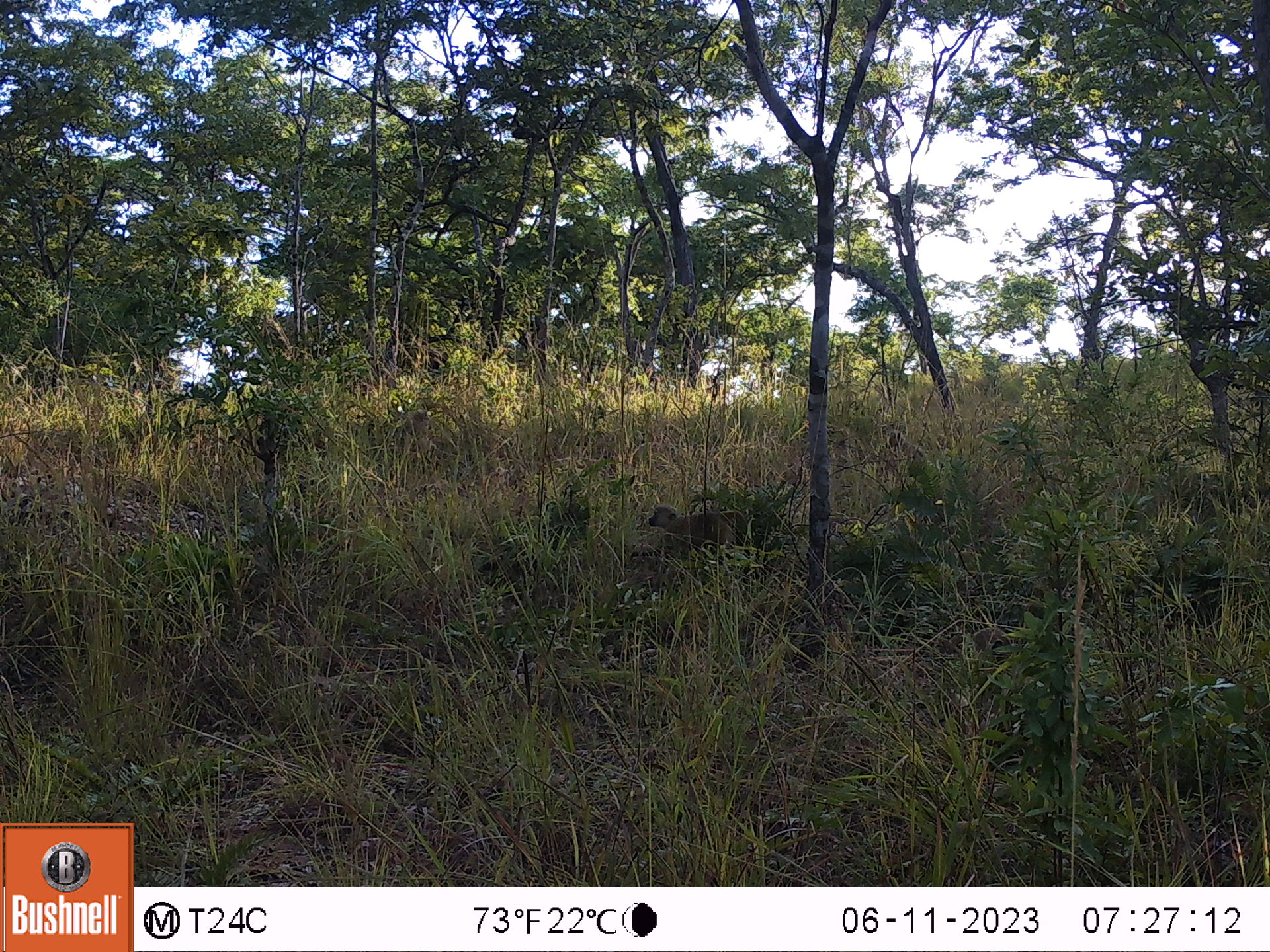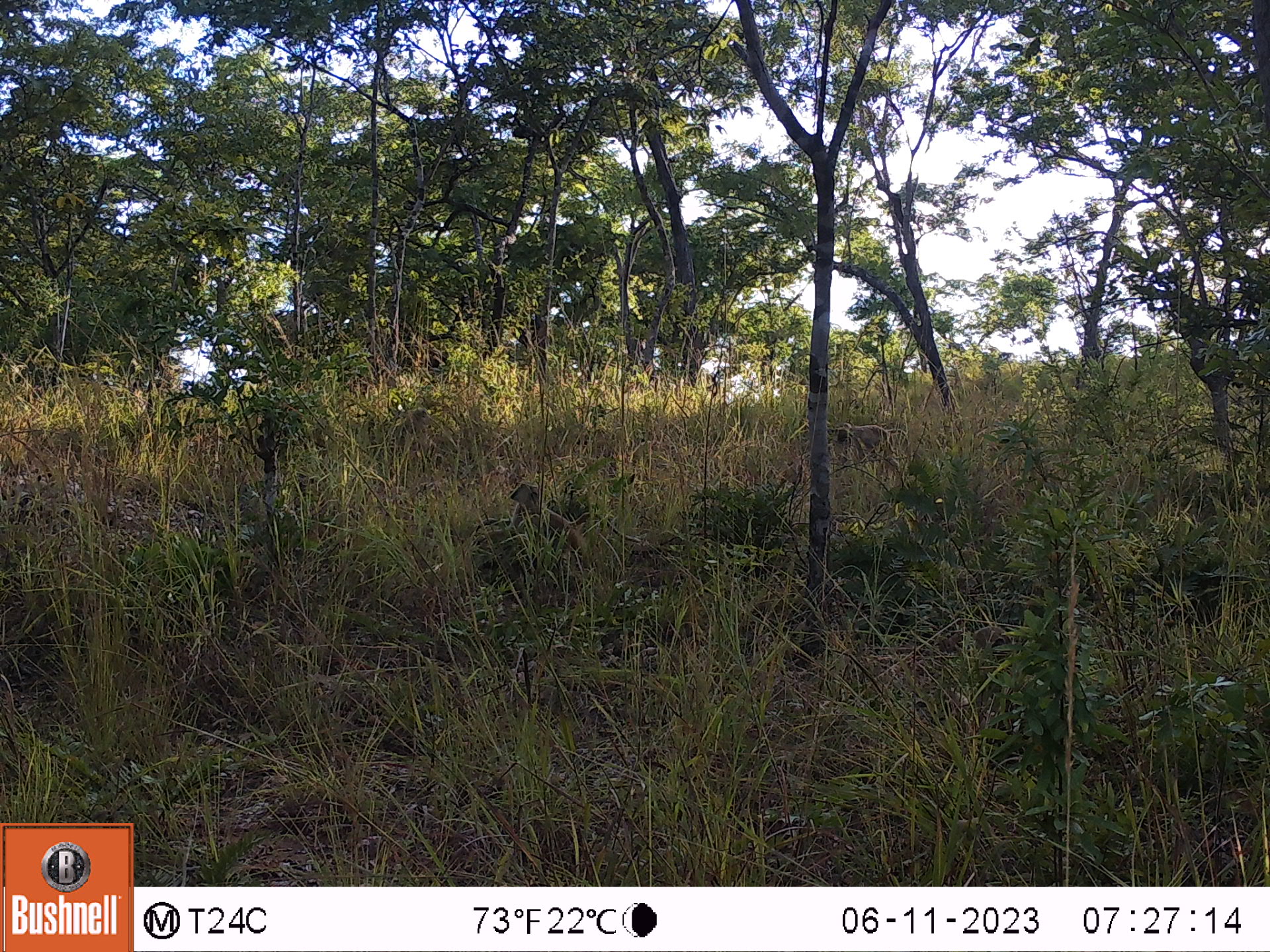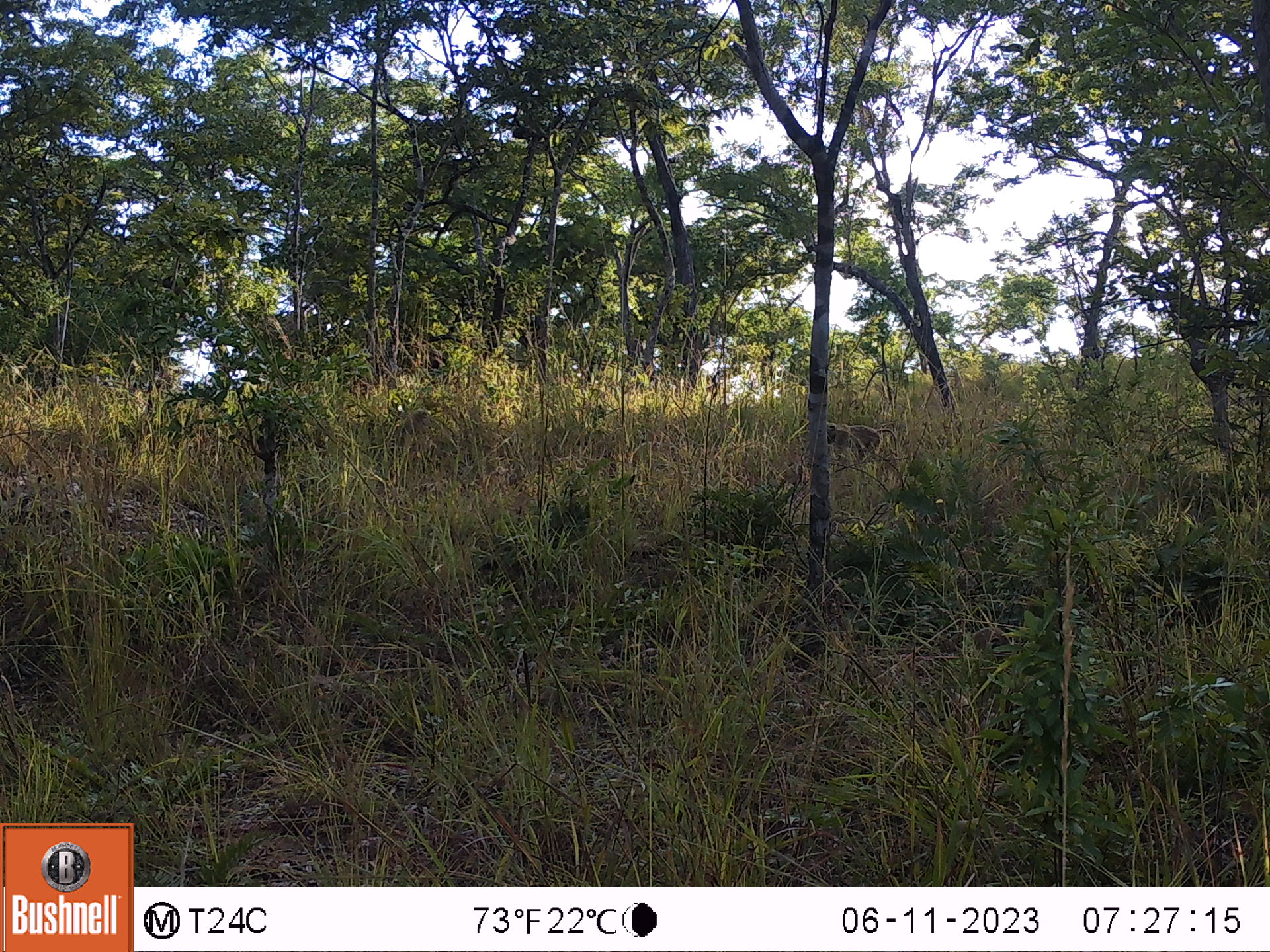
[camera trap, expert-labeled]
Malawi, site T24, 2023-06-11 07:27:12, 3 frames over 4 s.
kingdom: Animalia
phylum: Chordata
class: Mammalia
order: Primates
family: Cercopithecidae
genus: Papio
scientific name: Papio cynocephalus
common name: yellow baboon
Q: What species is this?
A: Yellow baboon (Papio cynocephalus).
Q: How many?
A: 1.